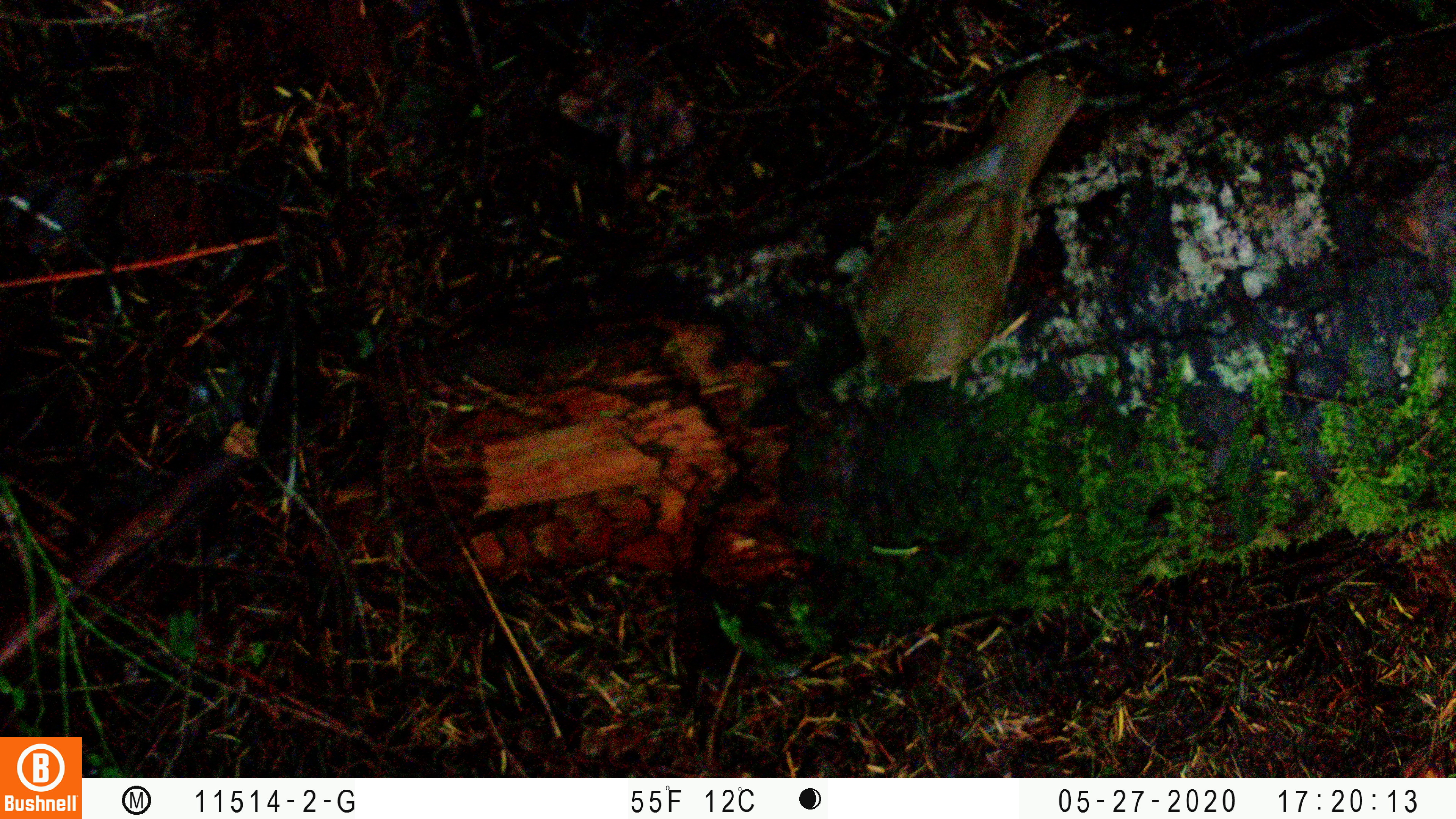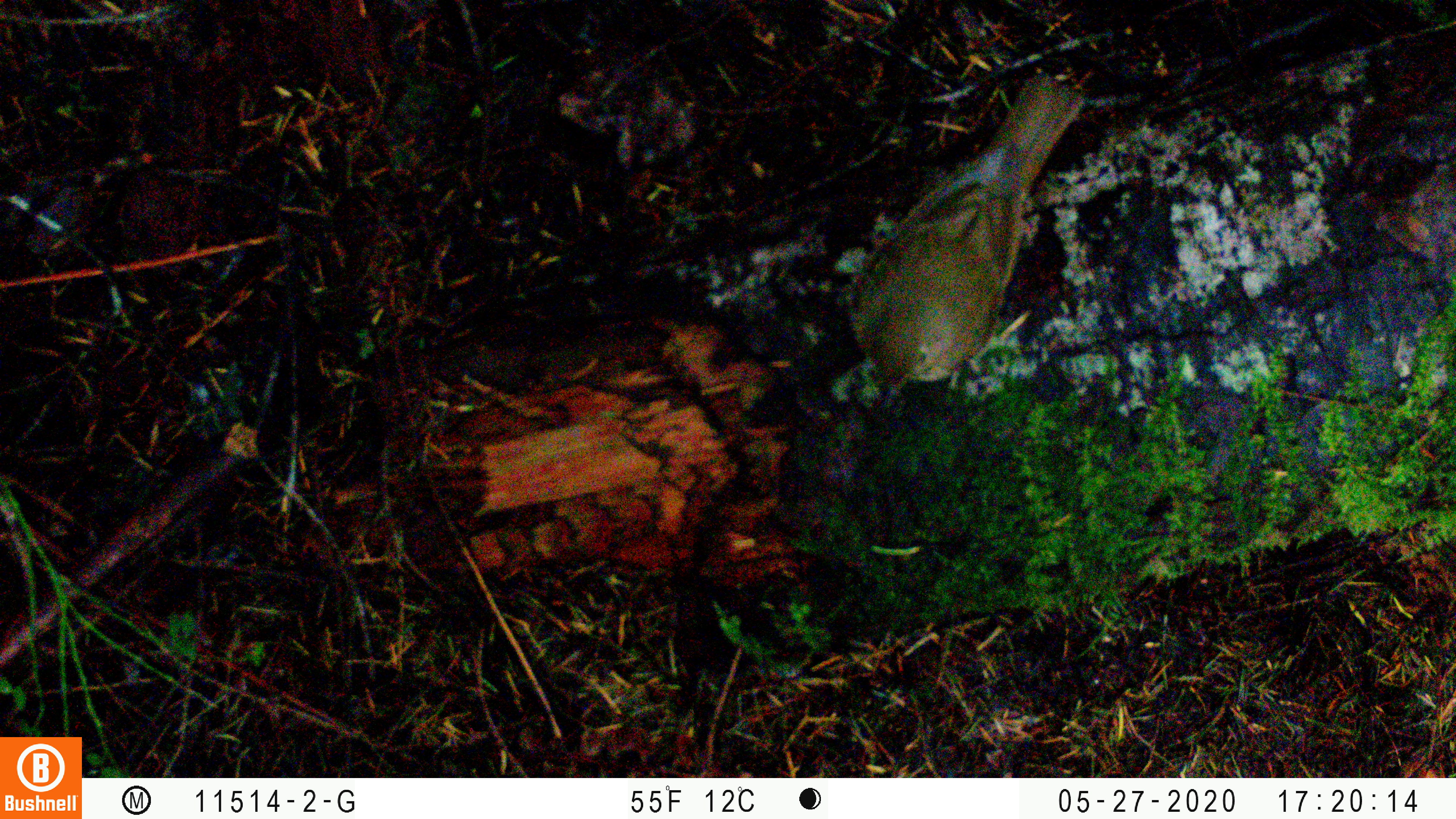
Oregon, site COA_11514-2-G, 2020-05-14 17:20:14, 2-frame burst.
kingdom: Animalia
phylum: Chordata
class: Aves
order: Passeriformes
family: Turdidae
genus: Catharus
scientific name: Catharus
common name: brown thrushes and nightingale-thrushes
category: catharus species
Catharus species (brown thrushes and nightingale-thrushes) (Catharus).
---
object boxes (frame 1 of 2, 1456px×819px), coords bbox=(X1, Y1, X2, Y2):
catharus species: bbox=(839, 57, 1104, 414)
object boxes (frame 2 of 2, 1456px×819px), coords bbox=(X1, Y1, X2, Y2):
catharus species: bbox=(836, 64, 1102, 420)